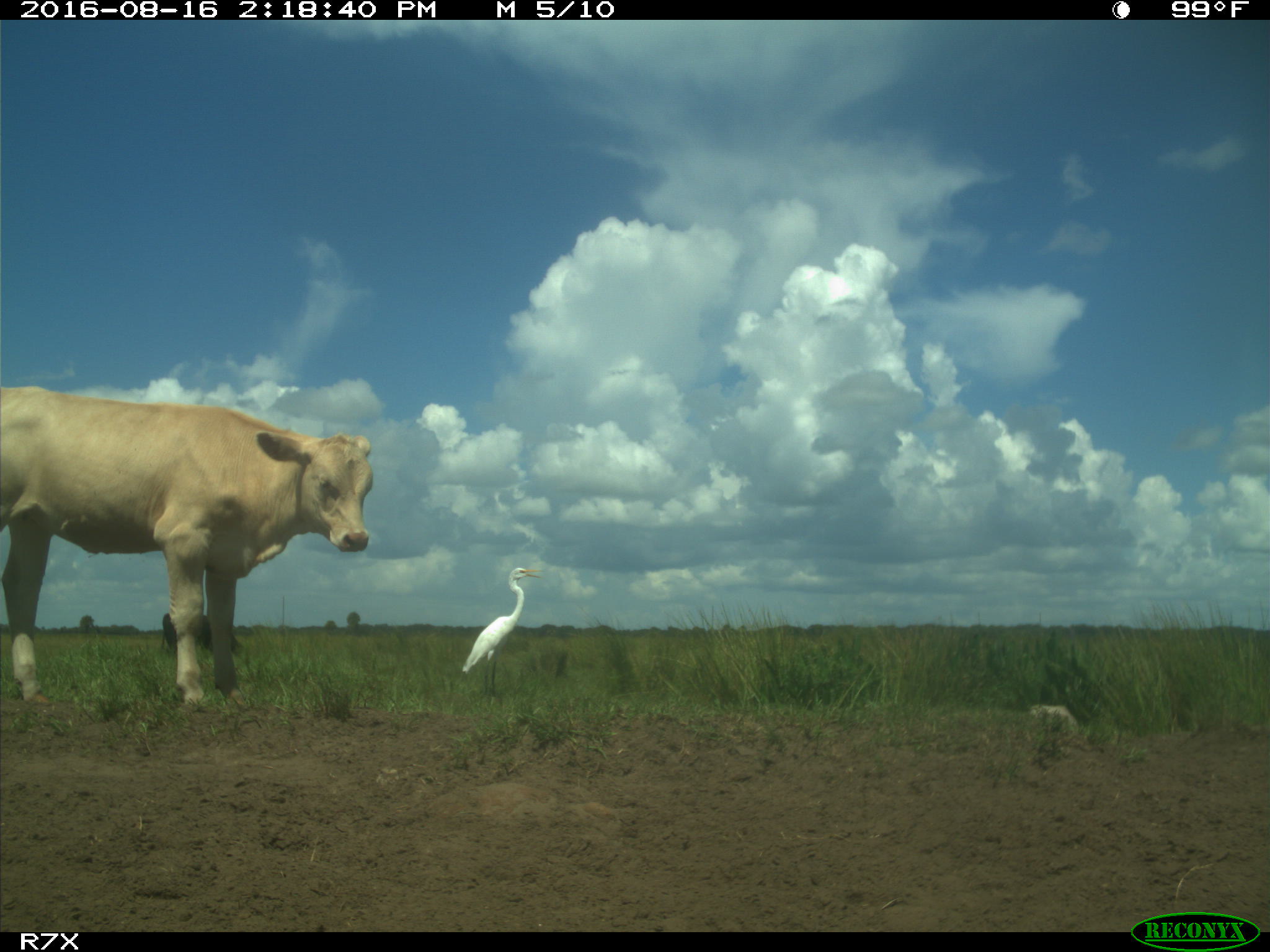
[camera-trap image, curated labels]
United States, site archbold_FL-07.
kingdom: Animalia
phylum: Chordata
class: Mammalia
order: Artiodactyla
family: Bovidae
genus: Bos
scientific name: Bos taurus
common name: domestic cow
Bos taurus (domestic cow).